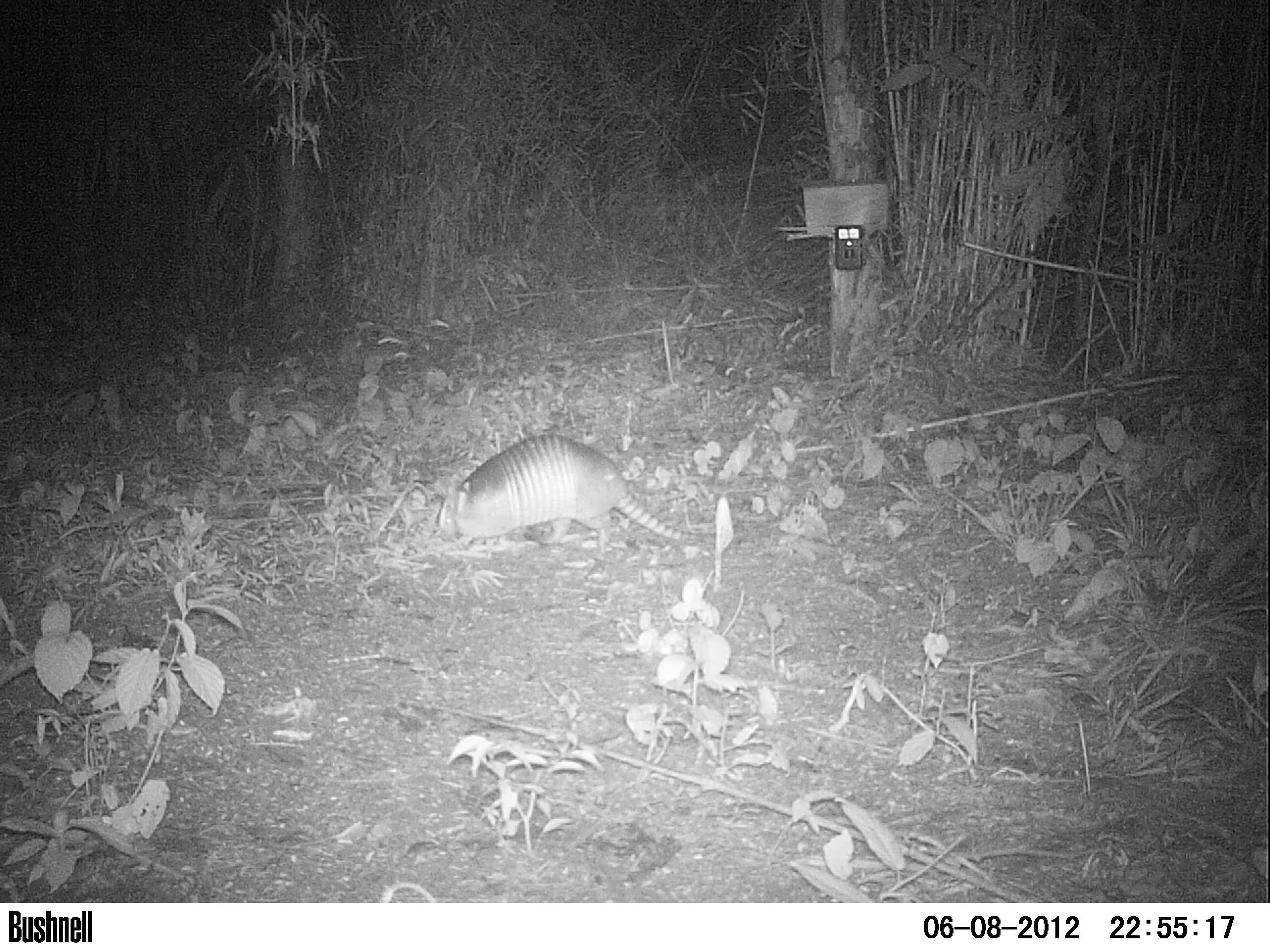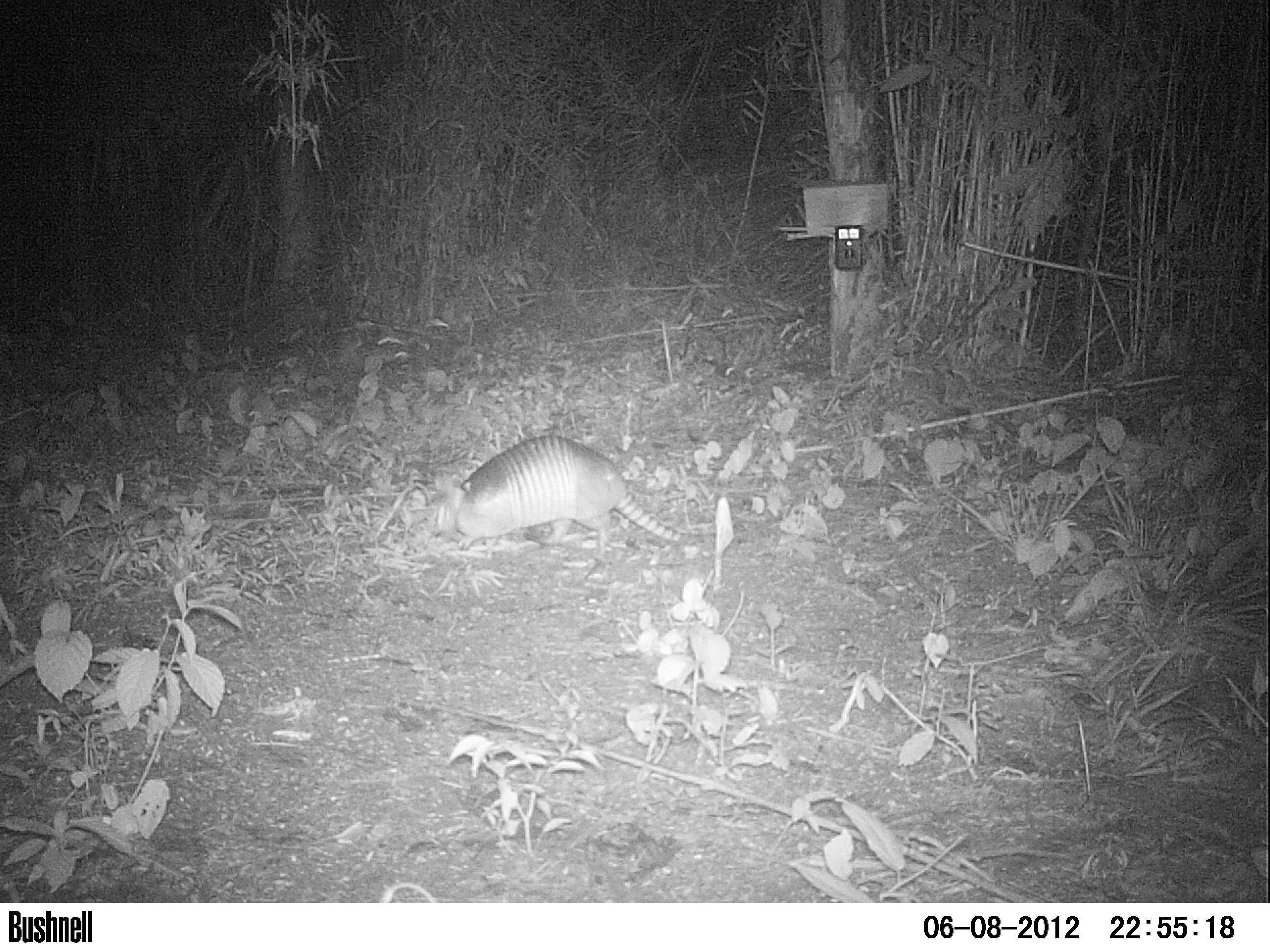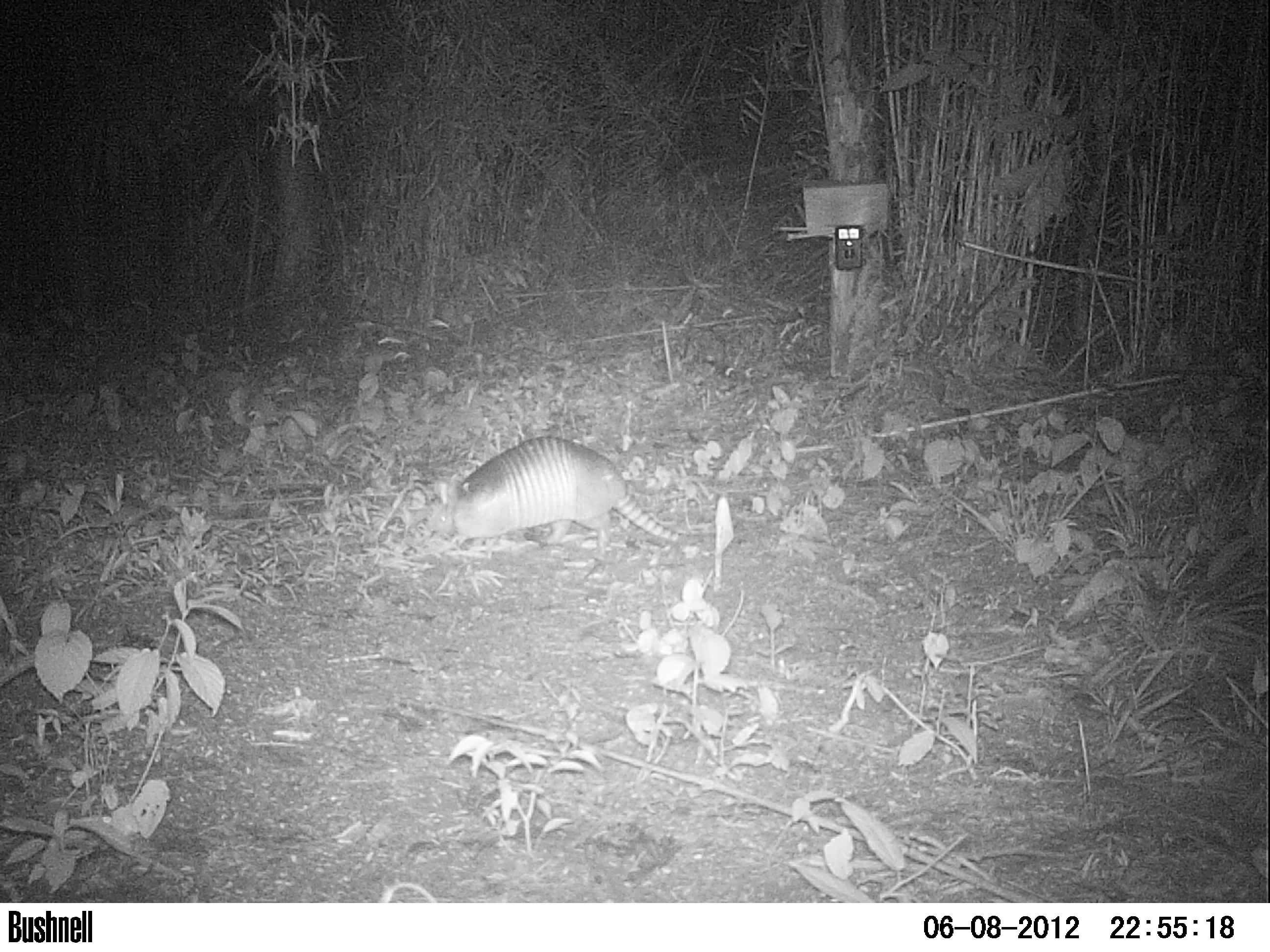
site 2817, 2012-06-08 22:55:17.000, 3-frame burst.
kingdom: Animalia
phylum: Chordata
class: Mammalia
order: Cingulata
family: Dasypodidae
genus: Dasypus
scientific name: Dasypus novemcinctus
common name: nine-banded armadillo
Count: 1.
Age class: adult.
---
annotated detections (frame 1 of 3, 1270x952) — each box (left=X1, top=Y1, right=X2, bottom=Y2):
dasypus novemcinctus: (left=431, top=433, right=702, bottom=557)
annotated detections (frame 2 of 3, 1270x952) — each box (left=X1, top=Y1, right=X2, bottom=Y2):
dasypus novemcinctus: (left=433, top=435, right=705, bottom=558)